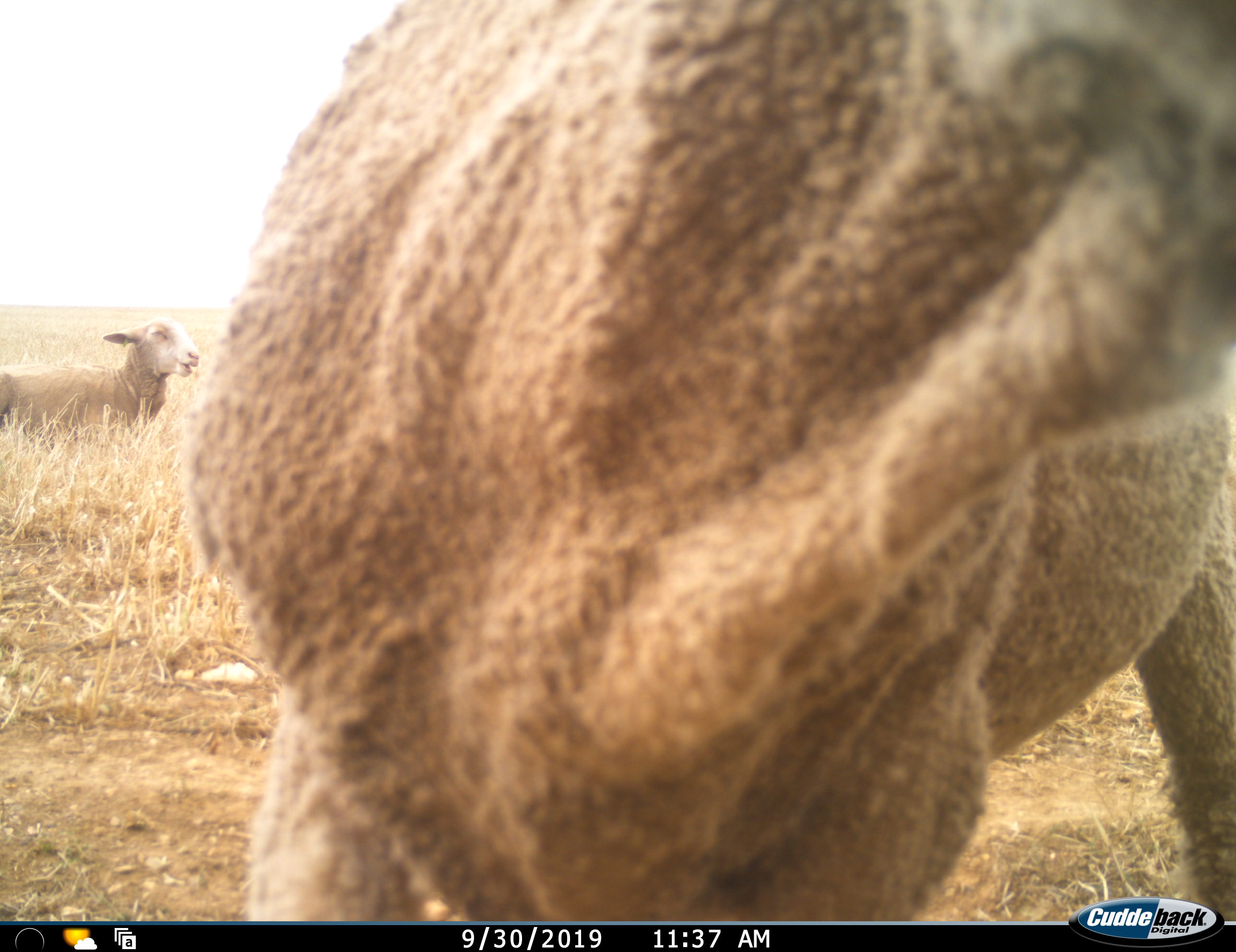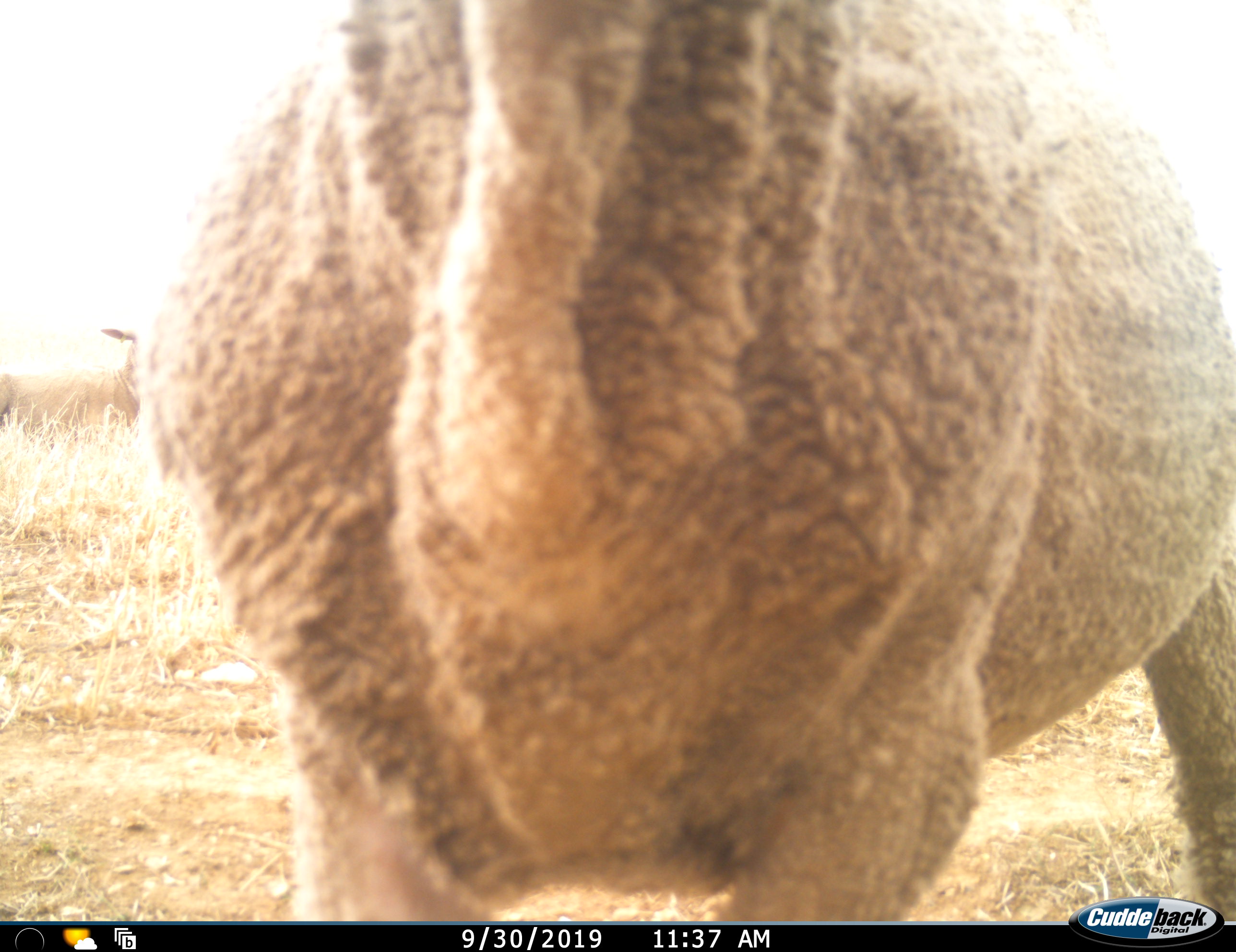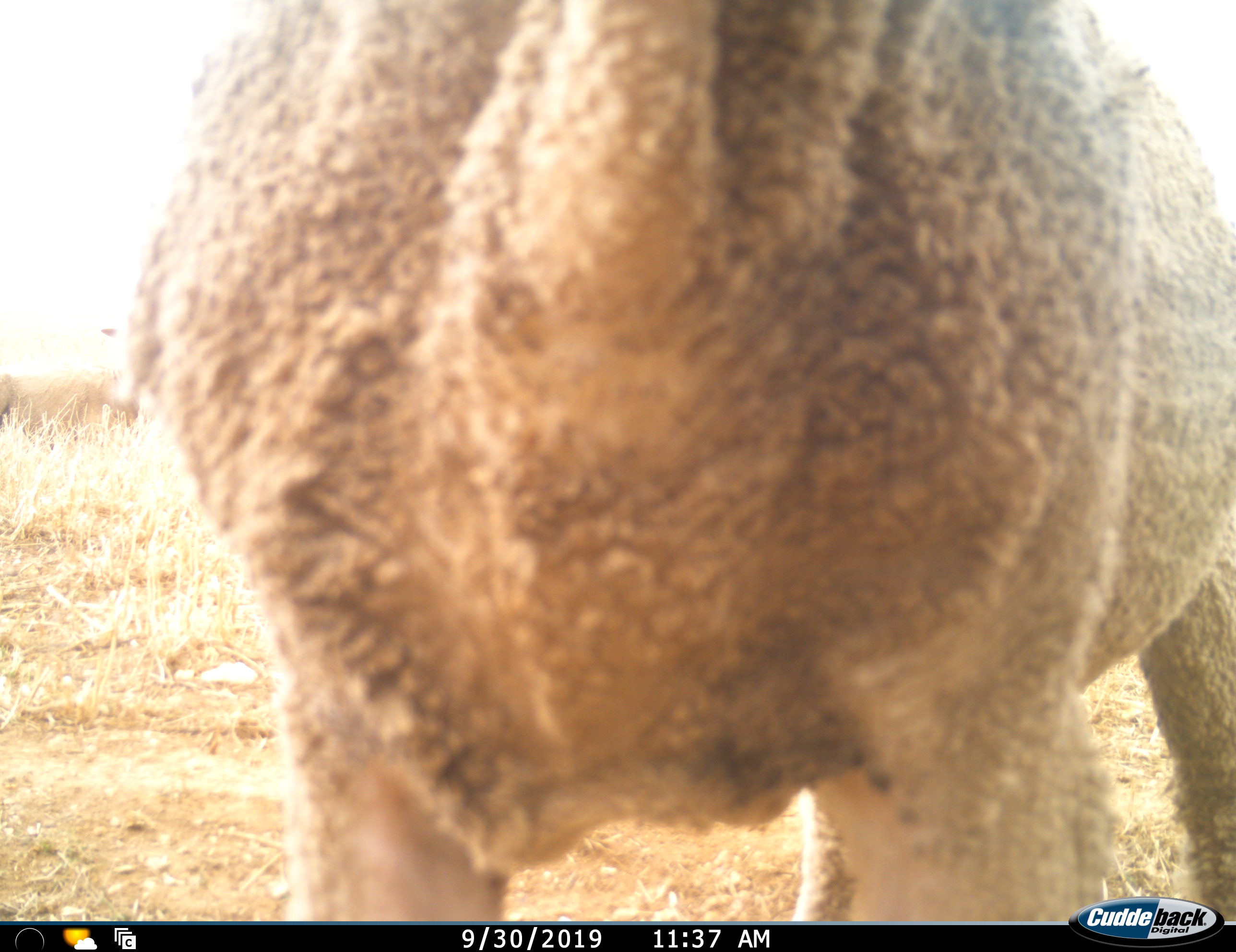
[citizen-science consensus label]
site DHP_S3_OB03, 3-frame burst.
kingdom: Animalia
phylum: Chordata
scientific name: Vertebrata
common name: domestic animal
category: domesticanimal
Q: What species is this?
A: Domesticanimal (domestic animal) (Vertebrata).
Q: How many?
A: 2.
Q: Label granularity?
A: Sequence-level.